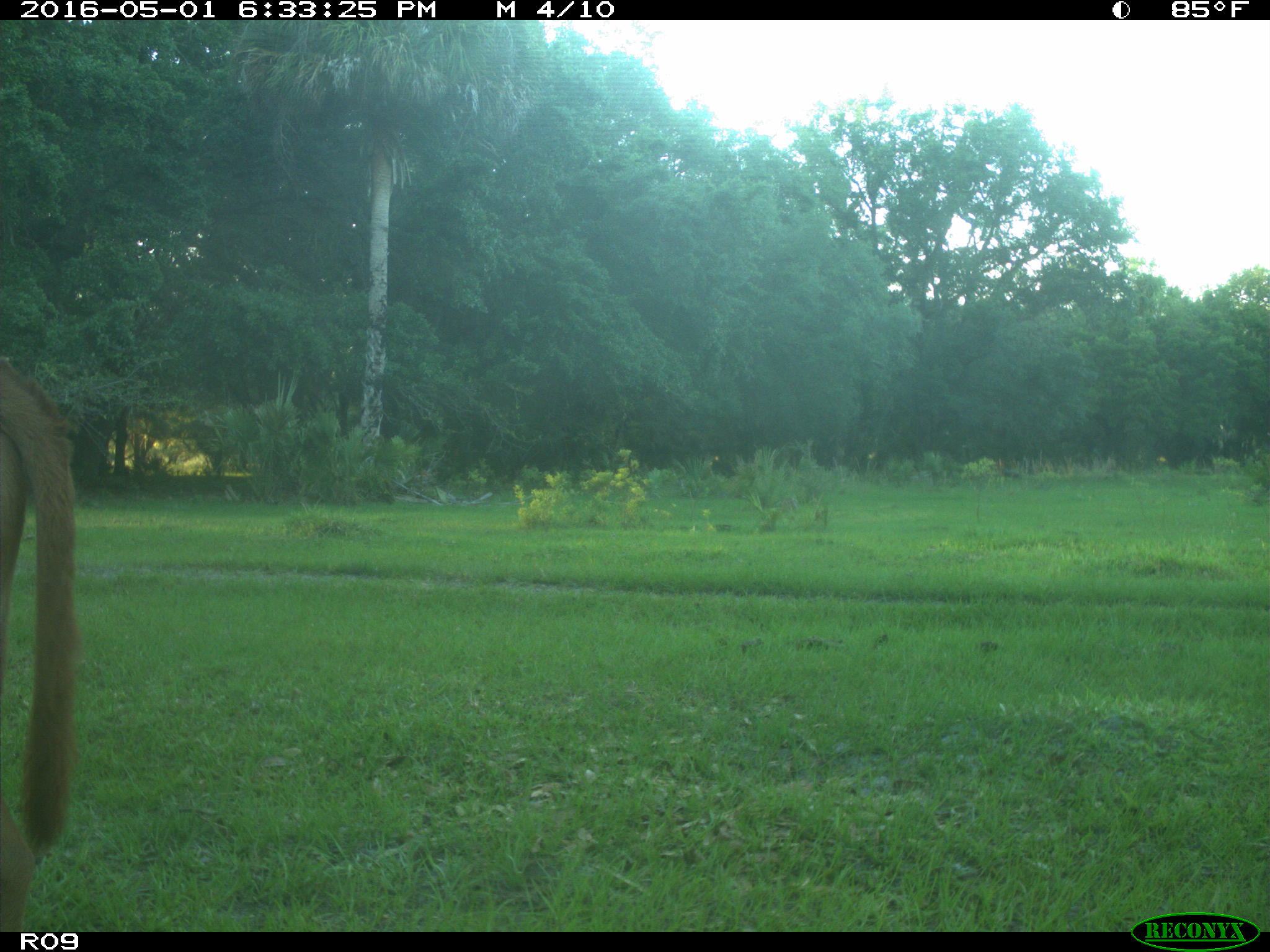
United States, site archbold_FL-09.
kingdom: Animalia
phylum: Chordata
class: Mammalia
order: Artiodactyla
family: Bovidae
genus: Bos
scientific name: Bos taurus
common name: domestic cow